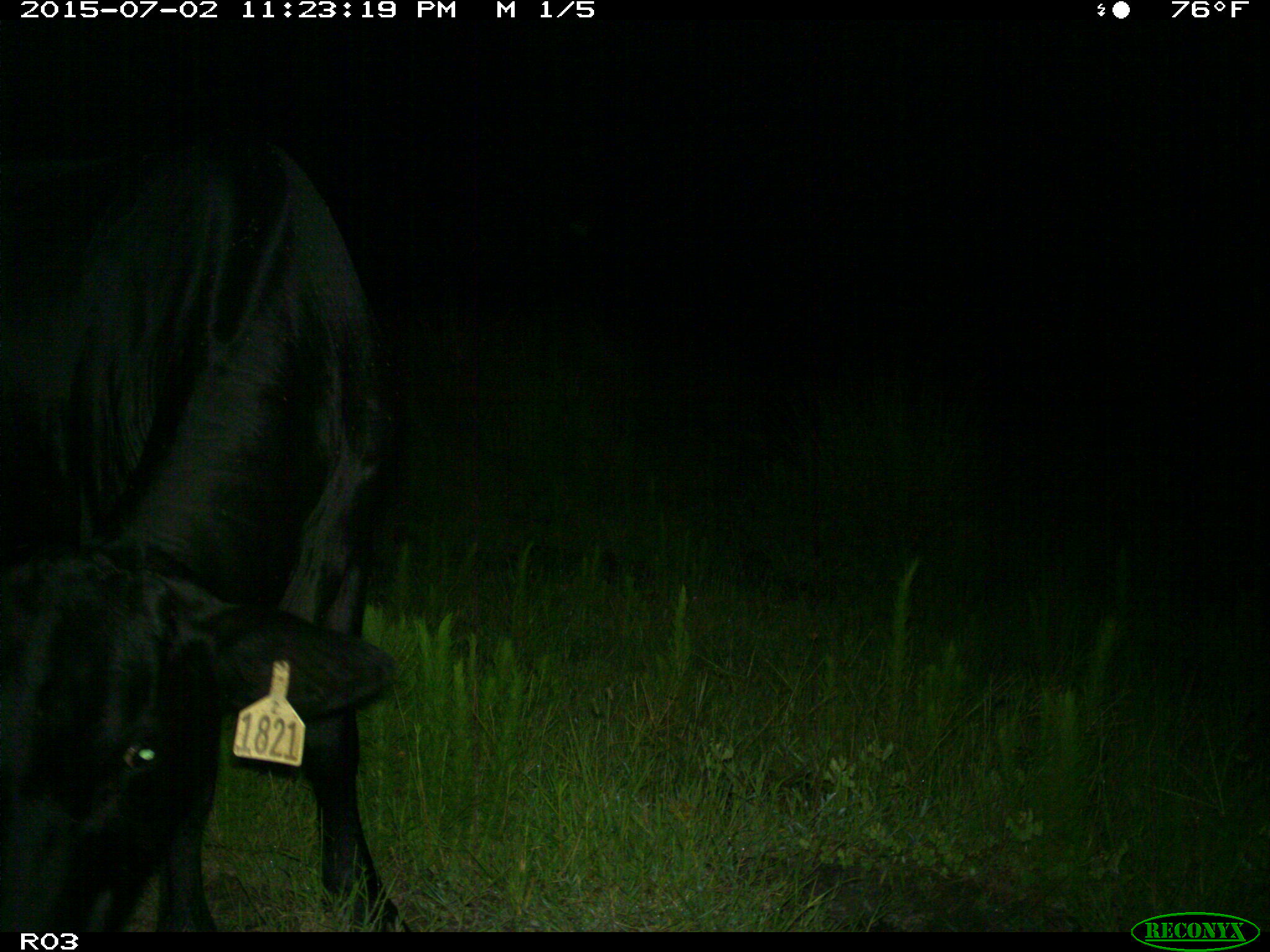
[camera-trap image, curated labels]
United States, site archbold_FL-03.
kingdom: Animalia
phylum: Chordata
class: Mammalia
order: Artiodactyla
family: Bovidae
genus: Bos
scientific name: Bos taurus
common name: domestic cow